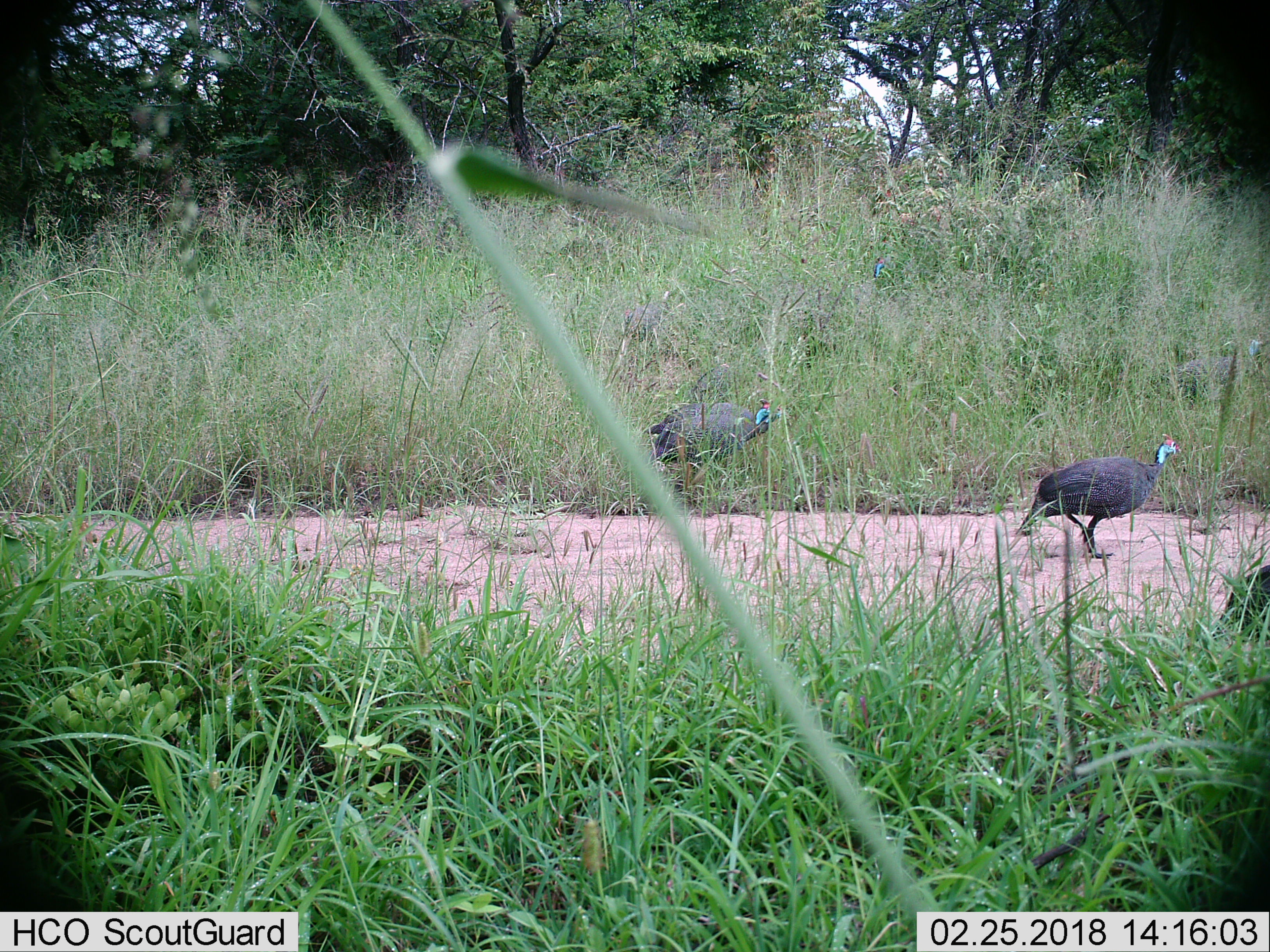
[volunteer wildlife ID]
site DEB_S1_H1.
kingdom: Animalia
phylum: Chordata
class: Aves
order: Galliformes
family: Numididae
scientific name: Numididae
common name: guineafowl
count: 3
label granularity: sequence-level